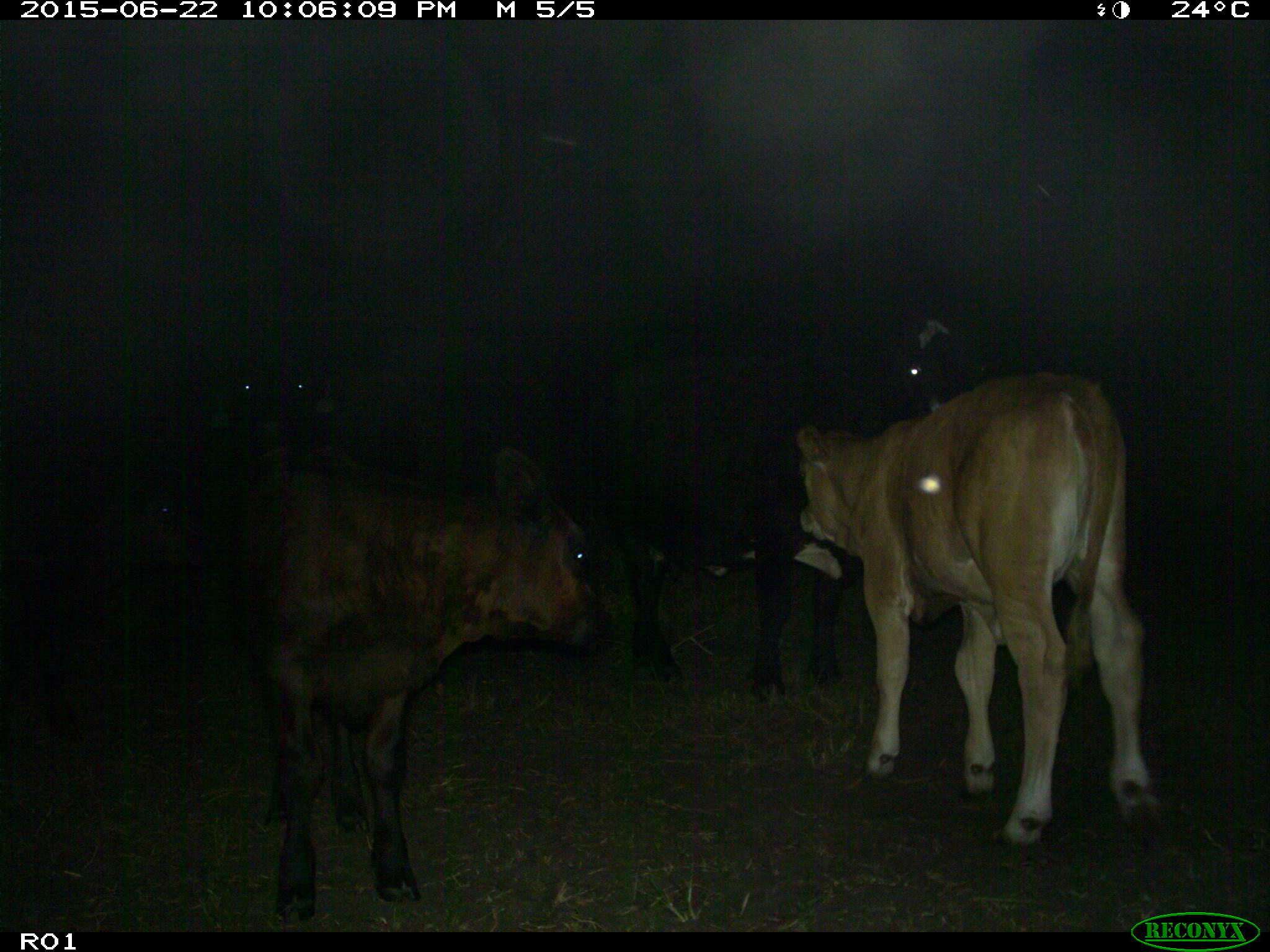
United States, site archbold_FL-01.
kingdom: Animalia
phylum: Chordata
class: Mammalia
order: Artiodactyla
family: Bovidae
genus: Bos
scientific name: Bos taurus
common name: domestic cow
Bos taurus (domestic cow).